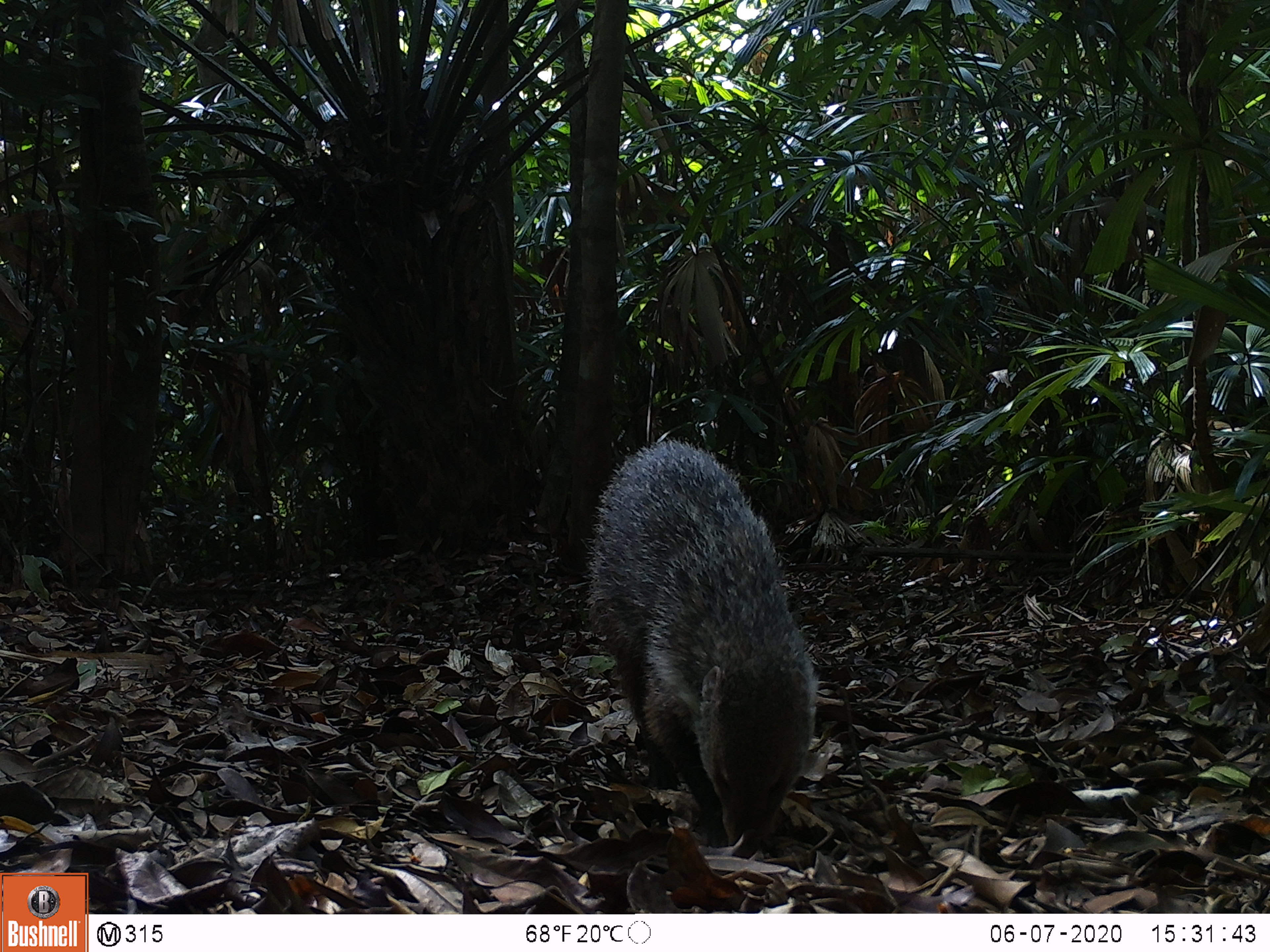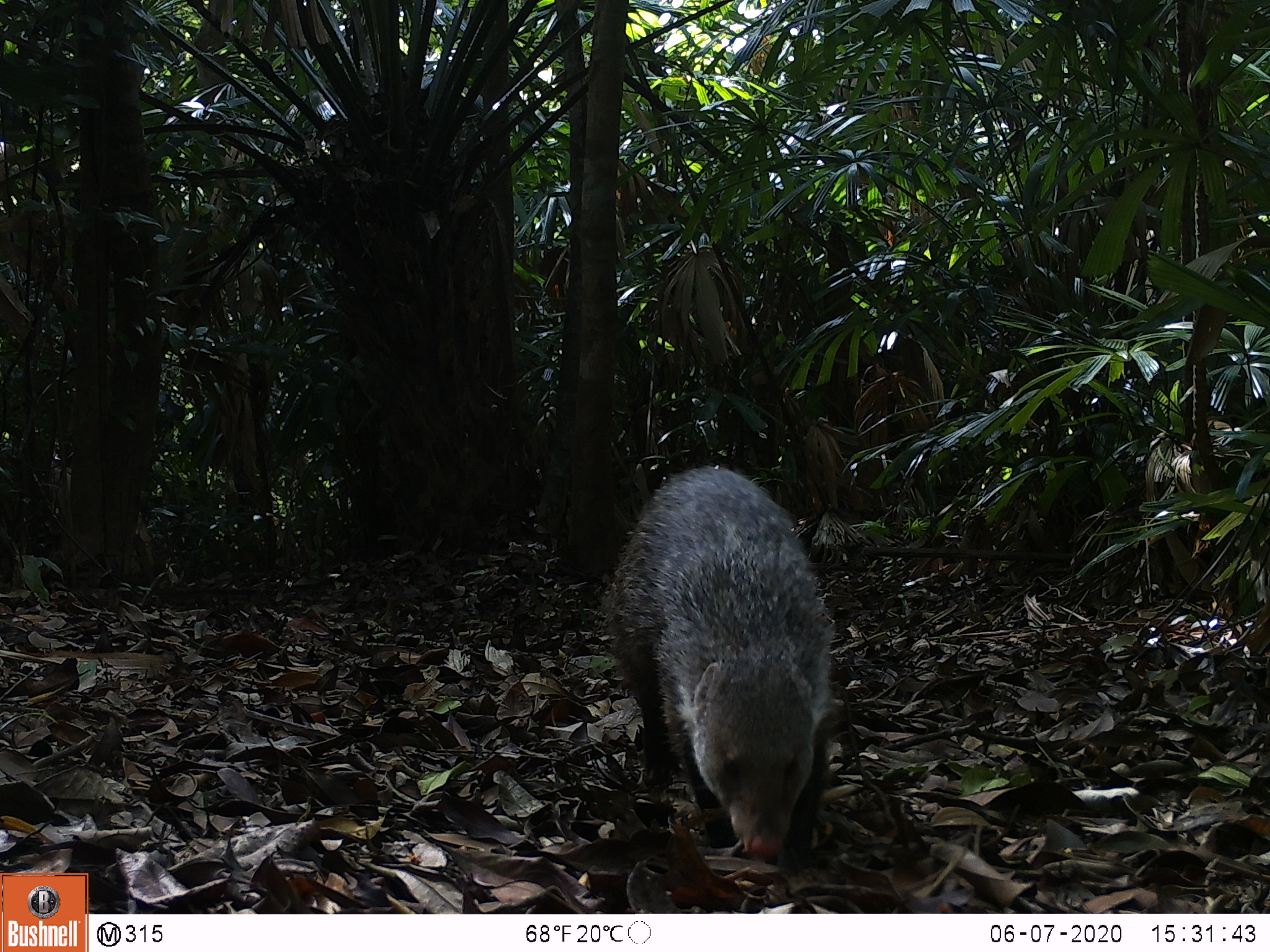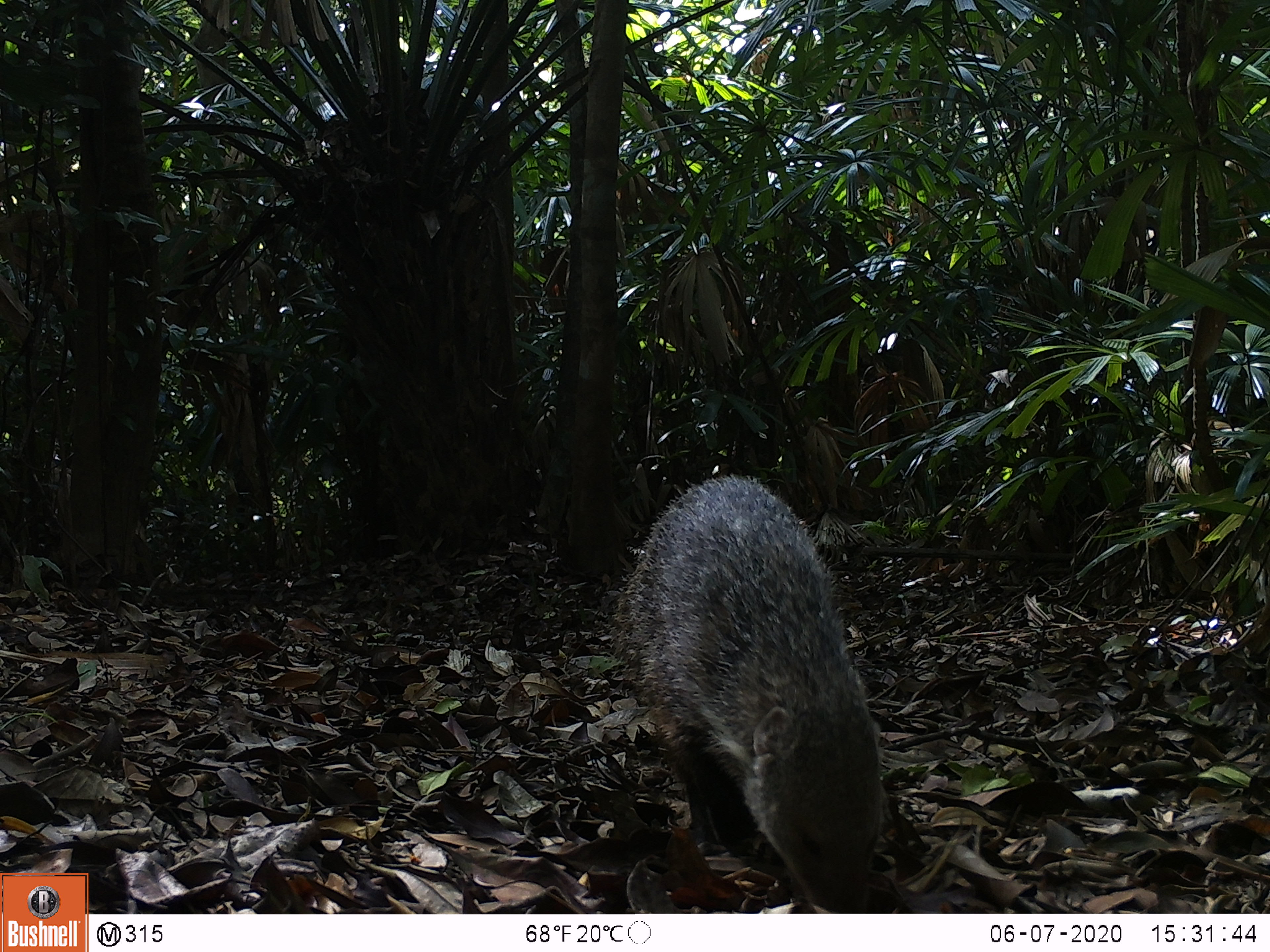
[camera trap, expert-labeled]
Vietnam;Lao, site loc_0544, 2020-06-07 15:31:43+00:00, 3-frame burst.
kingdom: Animalia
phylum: Chordata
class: Mammalia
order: Carnivora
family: Herpestidae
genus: Urva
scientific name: Urva urva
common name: crab-eating mongoose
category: crab eating mongoose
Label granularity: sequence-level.